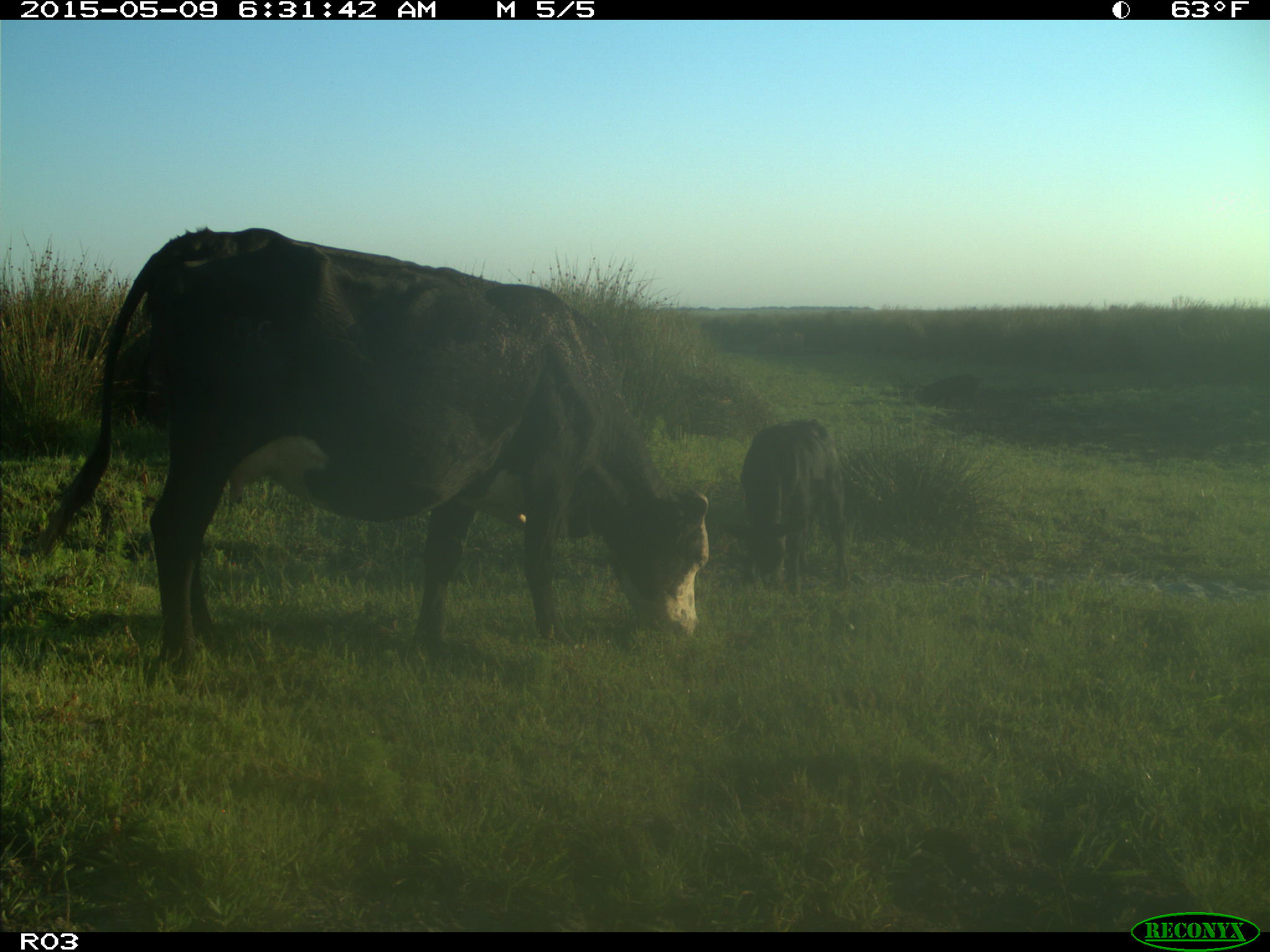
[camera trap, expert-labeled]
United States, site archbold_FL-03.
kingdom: Animalia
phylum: Chordata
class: Mammalia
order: Artiodactyla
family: Bovidae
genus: Bos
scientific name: Bos taurus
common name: domestic cow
Bos taurus (domestic cow).